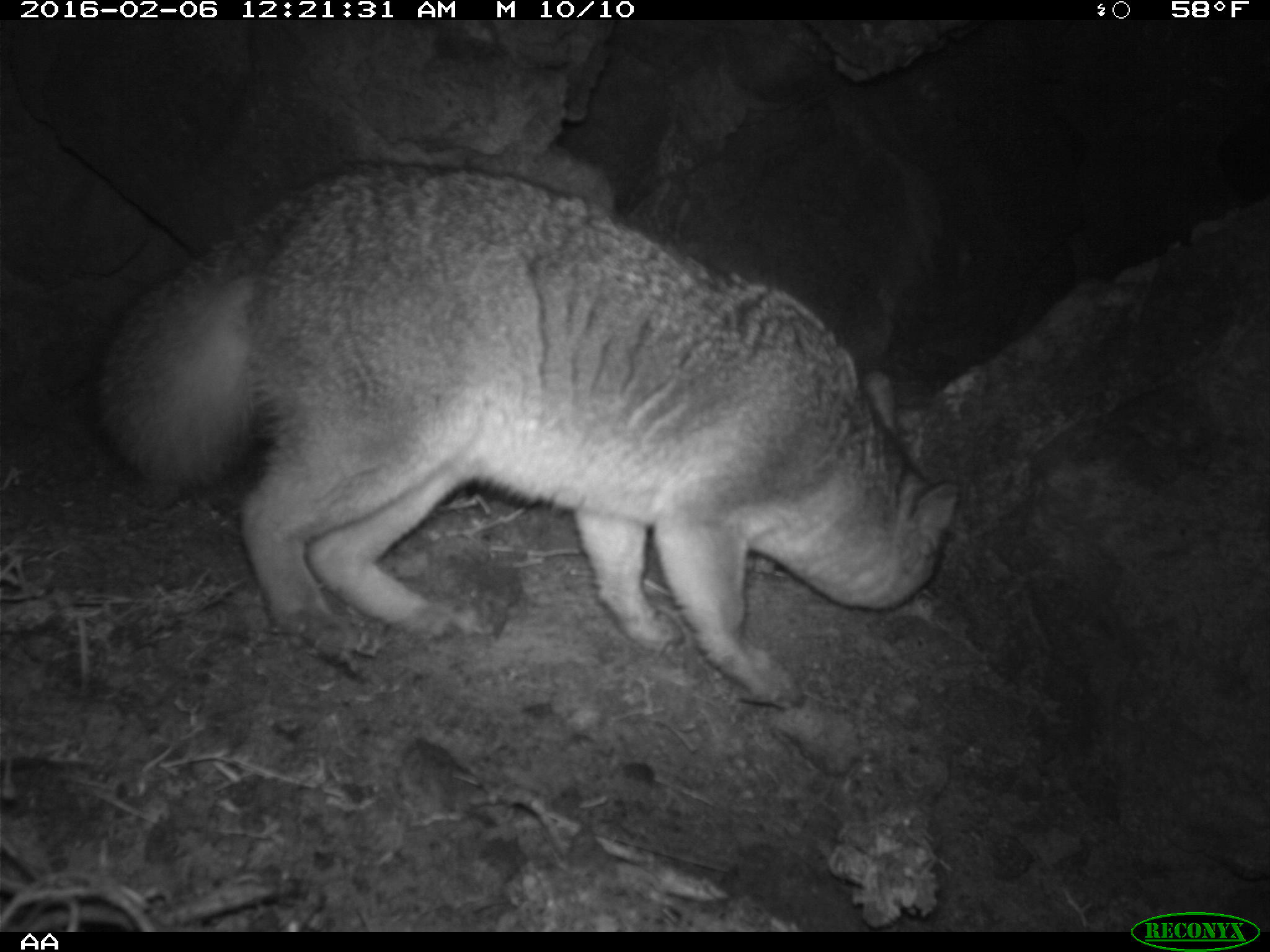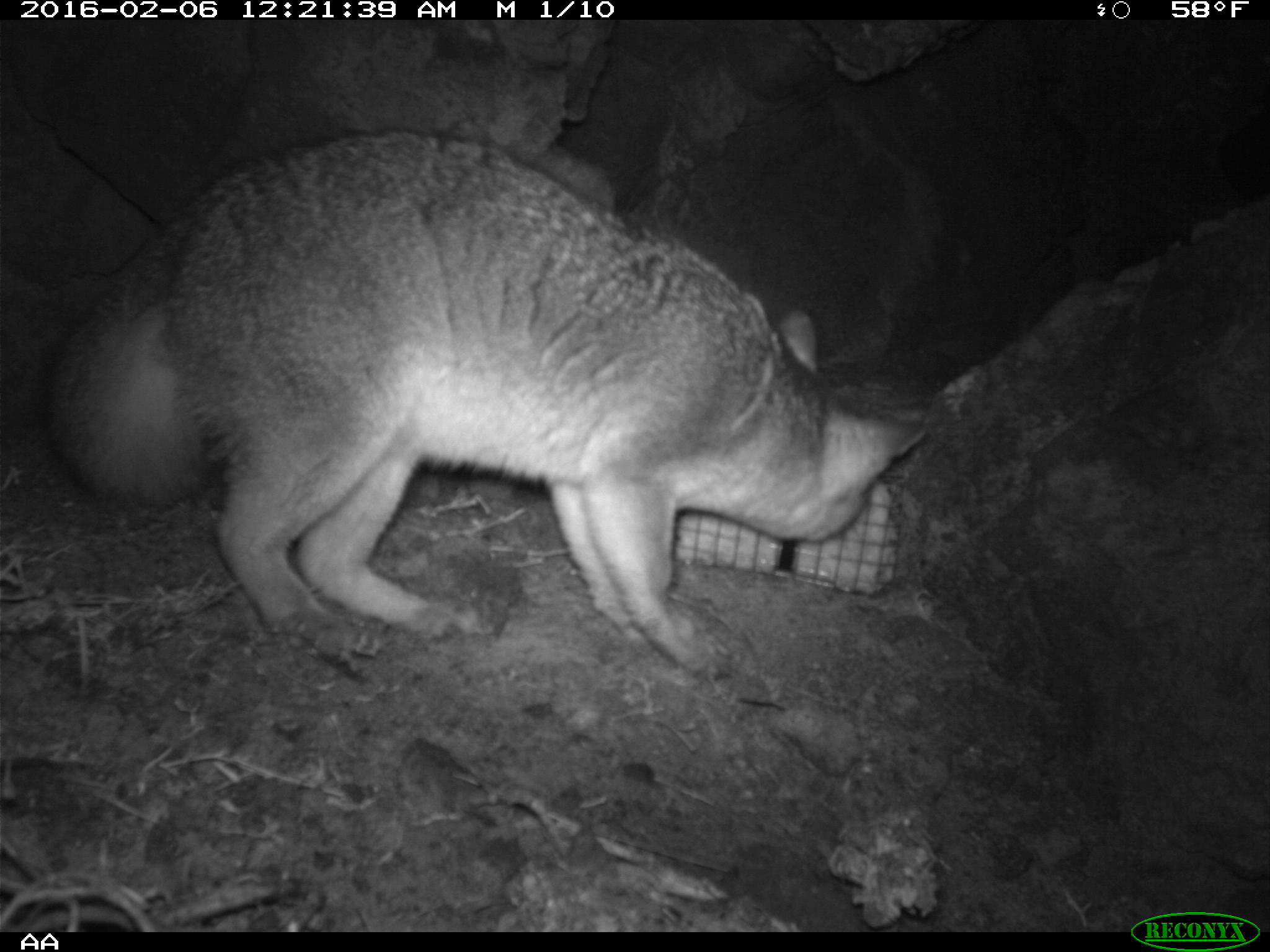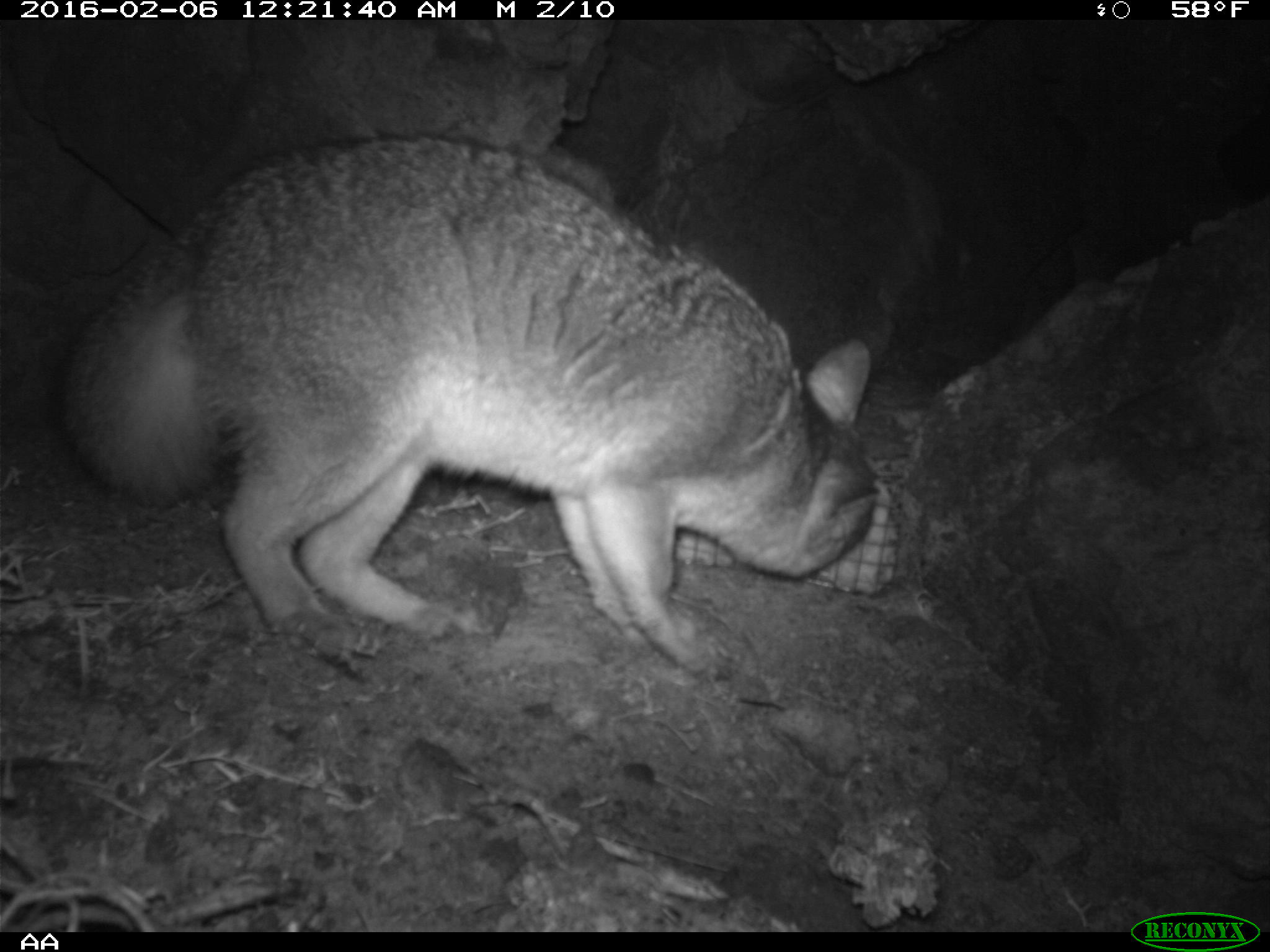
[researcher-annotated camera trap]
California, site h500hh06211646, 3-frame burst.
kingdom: Animalia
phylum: Chordata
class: Mammalia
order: Carnivora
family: Canidae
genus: Urocyon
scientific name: Urocyon littoralis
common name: island fox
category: fox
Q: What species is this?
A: Fox (island fox) (Urocyon littoralis).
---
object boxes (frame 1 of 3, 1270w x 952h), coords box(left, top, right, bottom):
fox: box(84, 162, 959, 707)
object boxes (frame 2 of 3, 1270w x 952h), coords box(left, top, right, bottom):
fox: box(29, 131, 927, 682)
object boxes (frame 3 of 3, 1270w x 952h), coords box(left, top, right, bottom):
fox: box(55, 131, 881, 678)